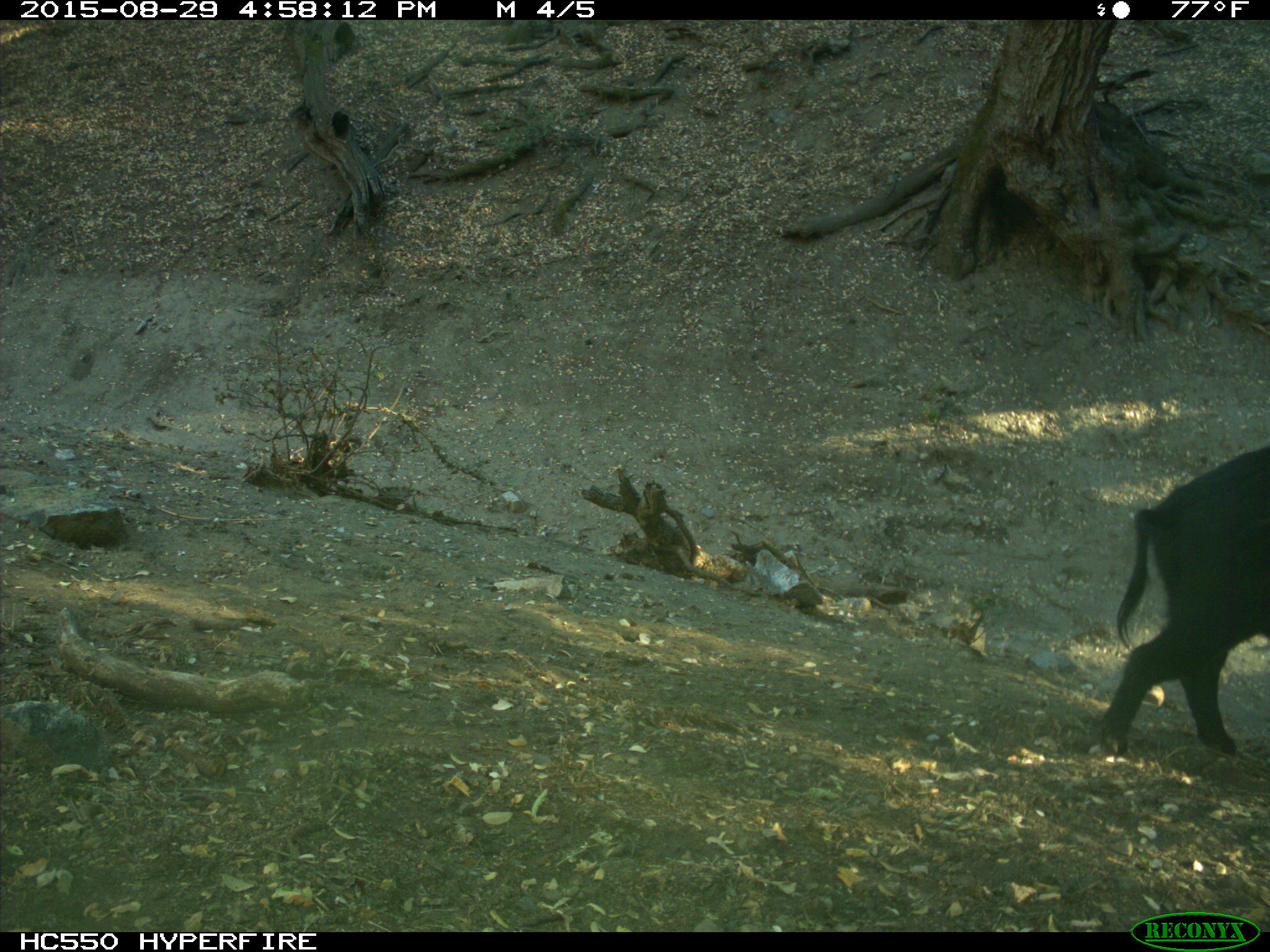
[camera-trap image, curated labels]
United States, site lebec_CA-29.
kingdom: Animalia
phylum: Chordata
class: Mammalia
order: Artiodactyla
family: Suidae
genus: Sus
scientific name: Sus scrofa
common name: wild boar